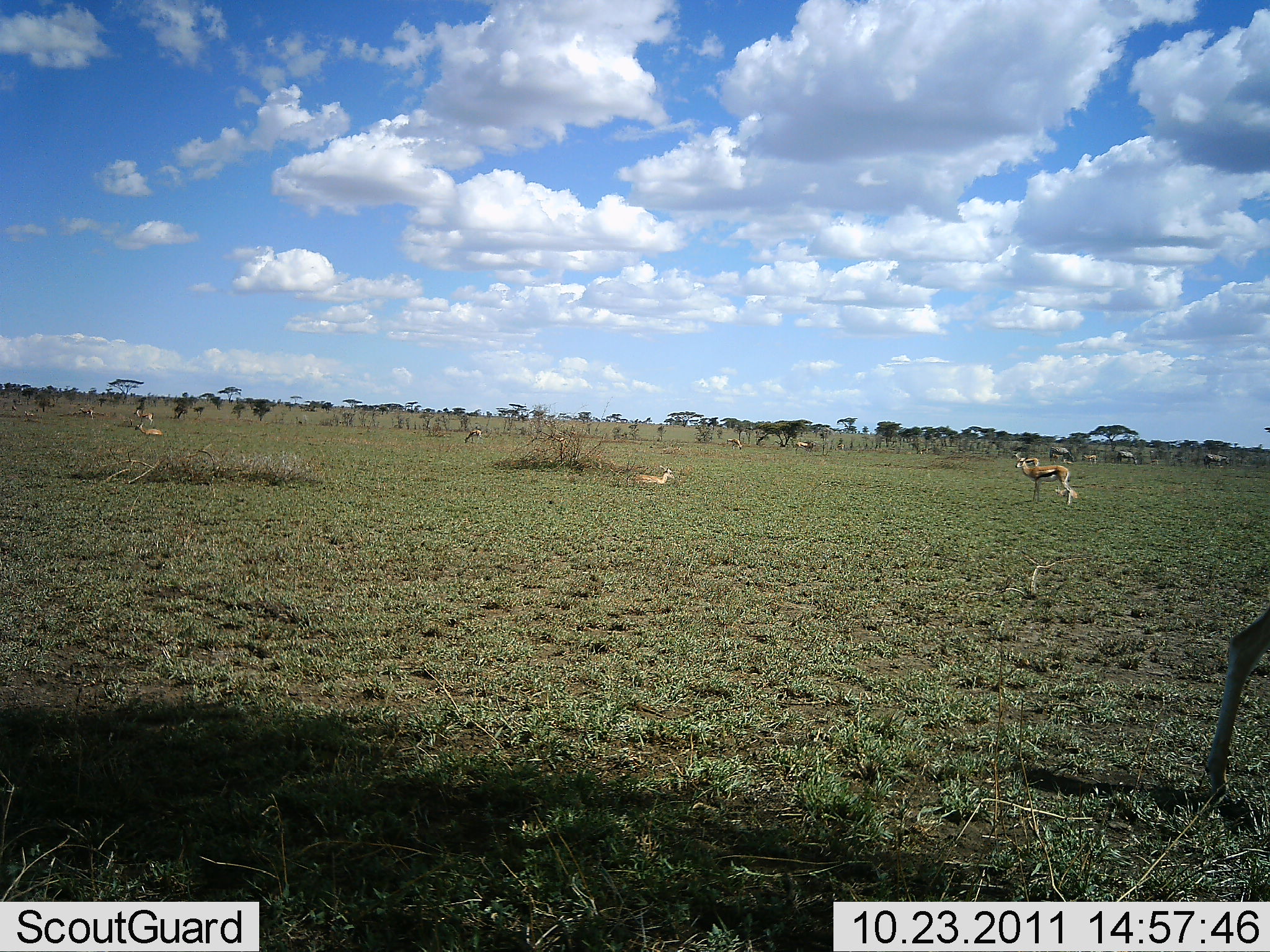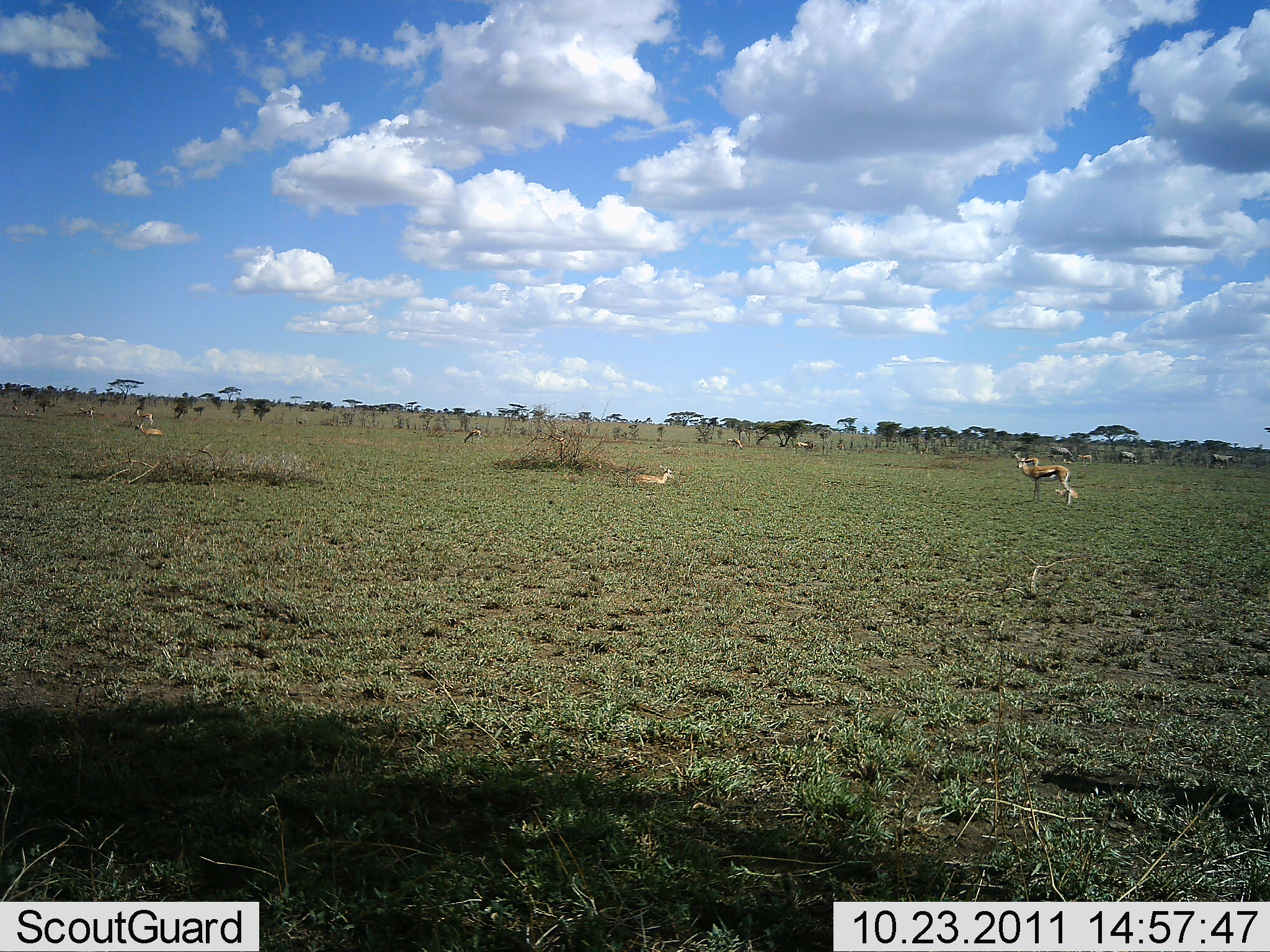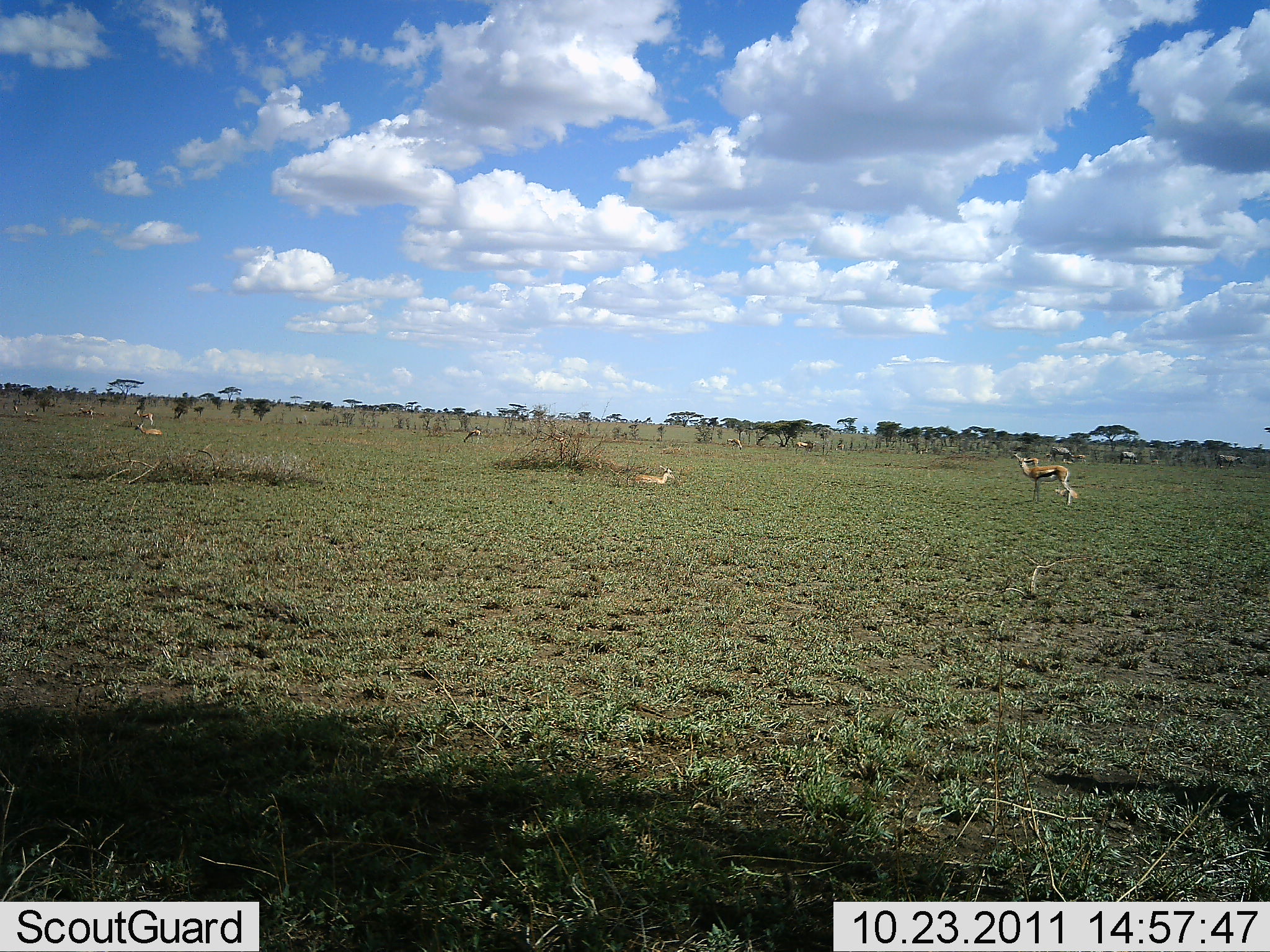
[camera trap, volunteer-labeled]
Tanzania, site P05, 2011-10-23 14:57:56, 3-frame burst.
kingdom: Animalia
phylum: Chordata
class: Mammalia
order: Artiodactyla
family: Bovidae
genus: Eudorcas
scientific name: Eudorcas thomsonii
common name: thomson's gazelle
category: gazellethomsons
Gazellethomsons (thomson's gazelle) (Eudorcas thomsonii), count 5. Behavior (volunteer vote fractions): standing 93%, resting 73%, moving 40%, interacting 0%. Young present (vote fraction): 13%. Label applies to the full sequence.